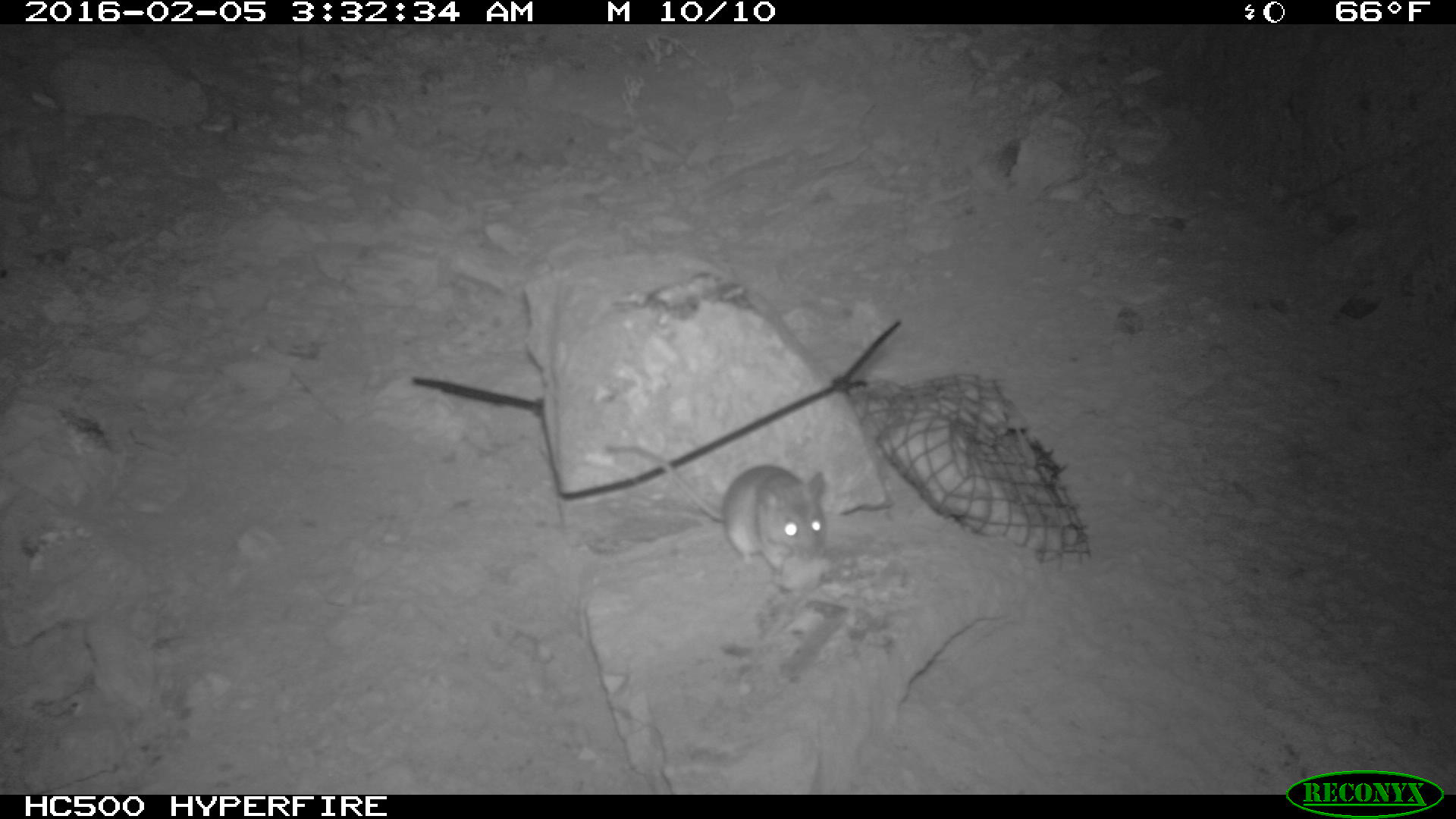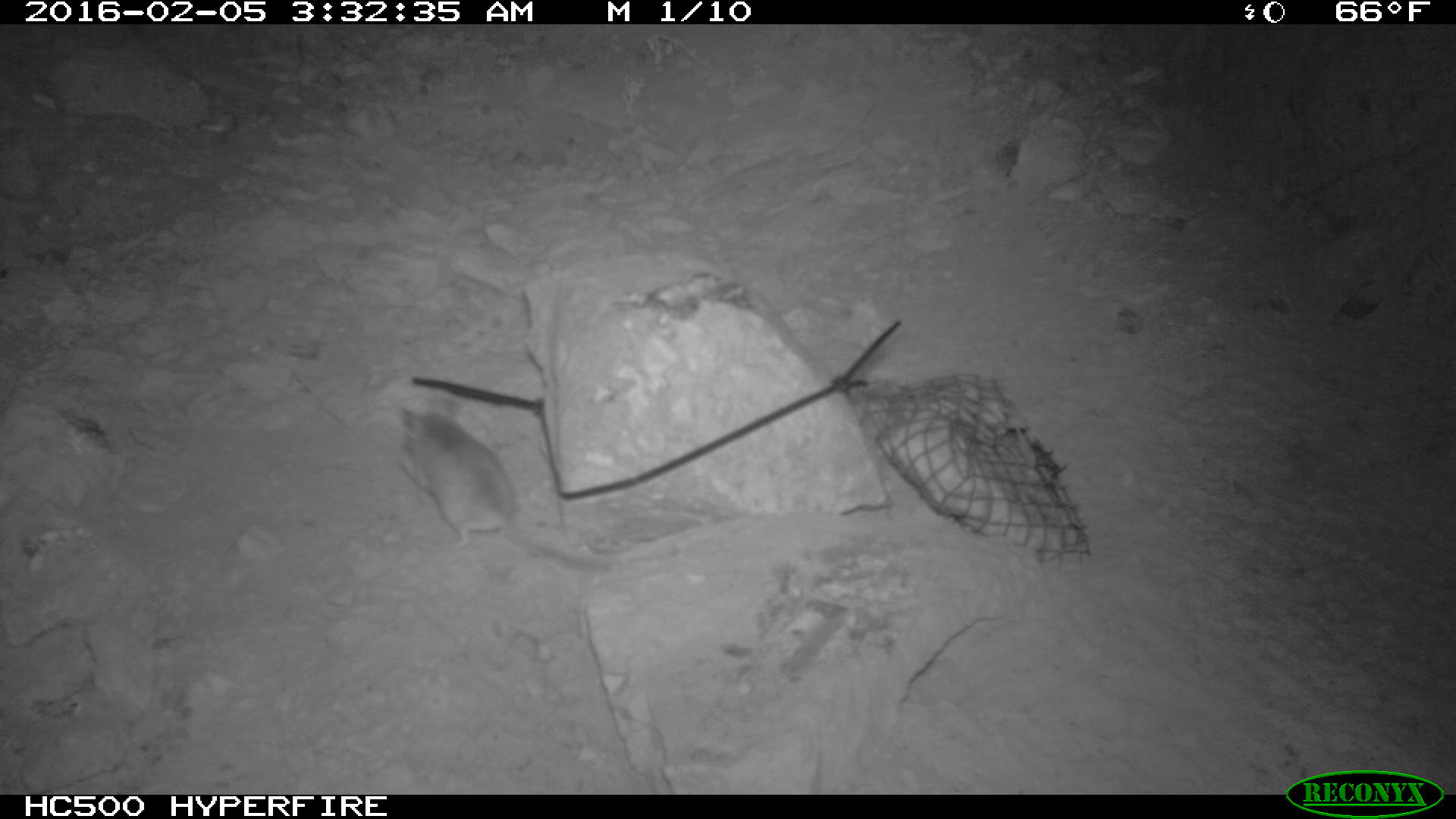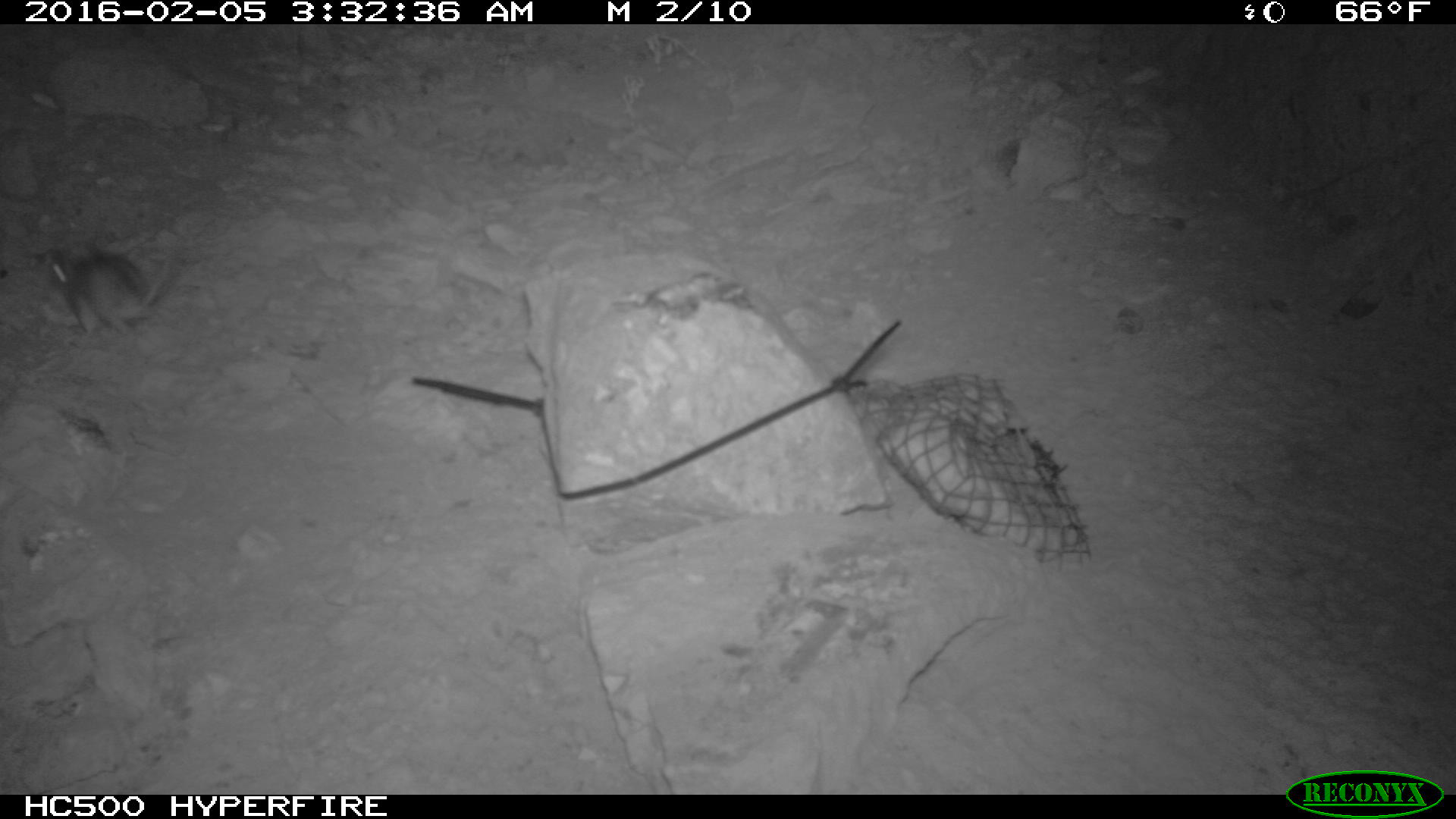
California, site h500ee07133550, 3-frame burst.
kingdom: Animalia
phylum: Chordata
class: Mammalia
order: Rodentia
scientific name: Rodentia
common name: rodent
Rodent (Rodentia).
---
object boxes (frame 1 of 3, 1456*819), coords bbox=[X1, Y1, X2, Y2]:
rodent: bbox=[604, 444, 830, 573]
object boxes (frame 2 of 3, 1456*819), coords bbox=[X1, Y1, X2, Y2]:
rodent: bbox=[397, 397, 618, 571]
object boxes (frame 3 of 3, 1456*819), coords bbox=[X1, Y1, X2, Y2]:
rodent: bbox=[46, 249, 173, 337]